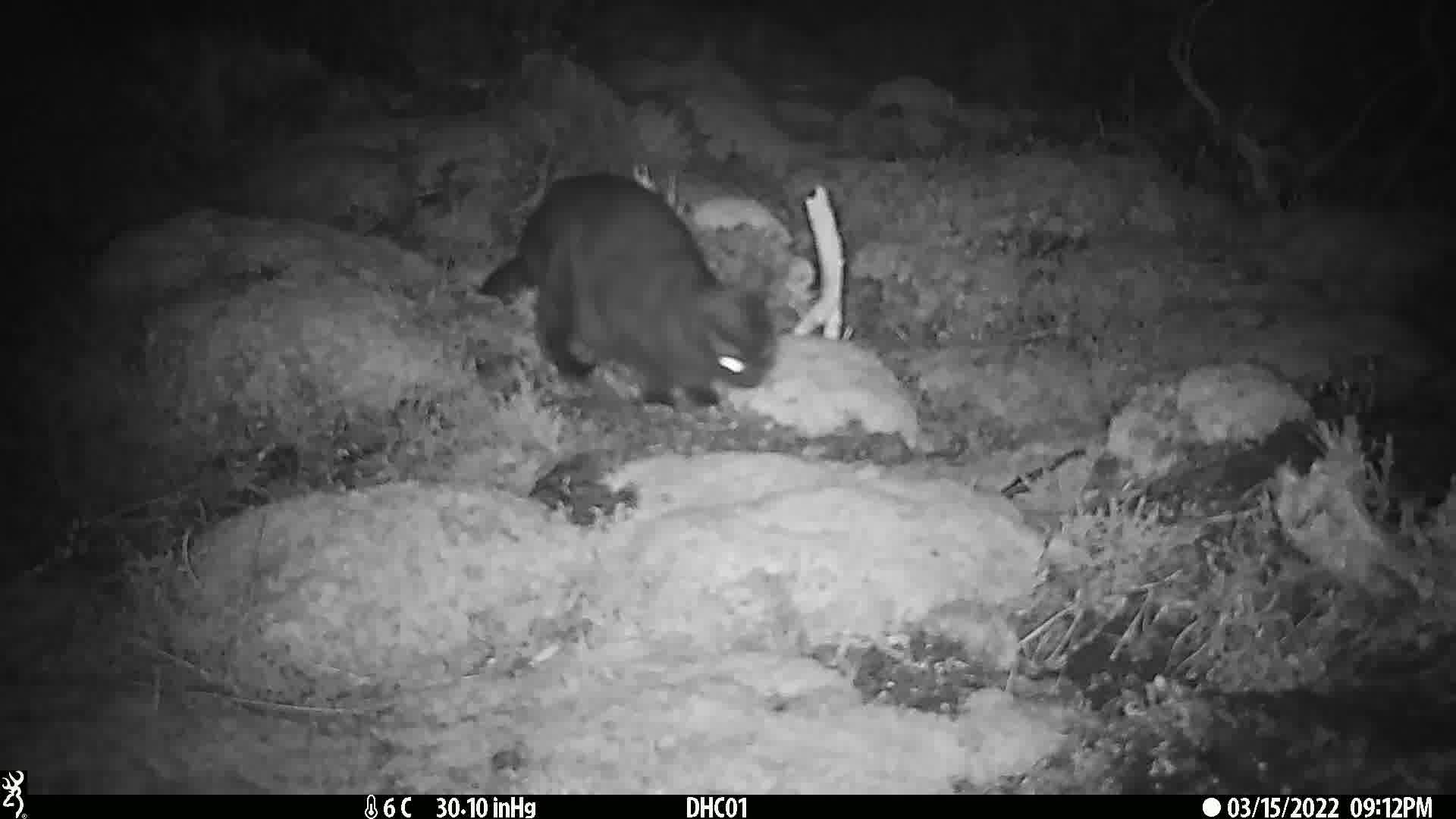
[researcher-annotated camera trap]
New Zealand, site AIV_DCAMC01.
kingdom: Animalia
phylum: Chordata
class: Mammalia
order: Carnivora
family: Felidae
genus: Felis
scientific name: Felis catus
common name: domestic cat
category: cat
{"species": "cat (domestic cat) (Felis catus)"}